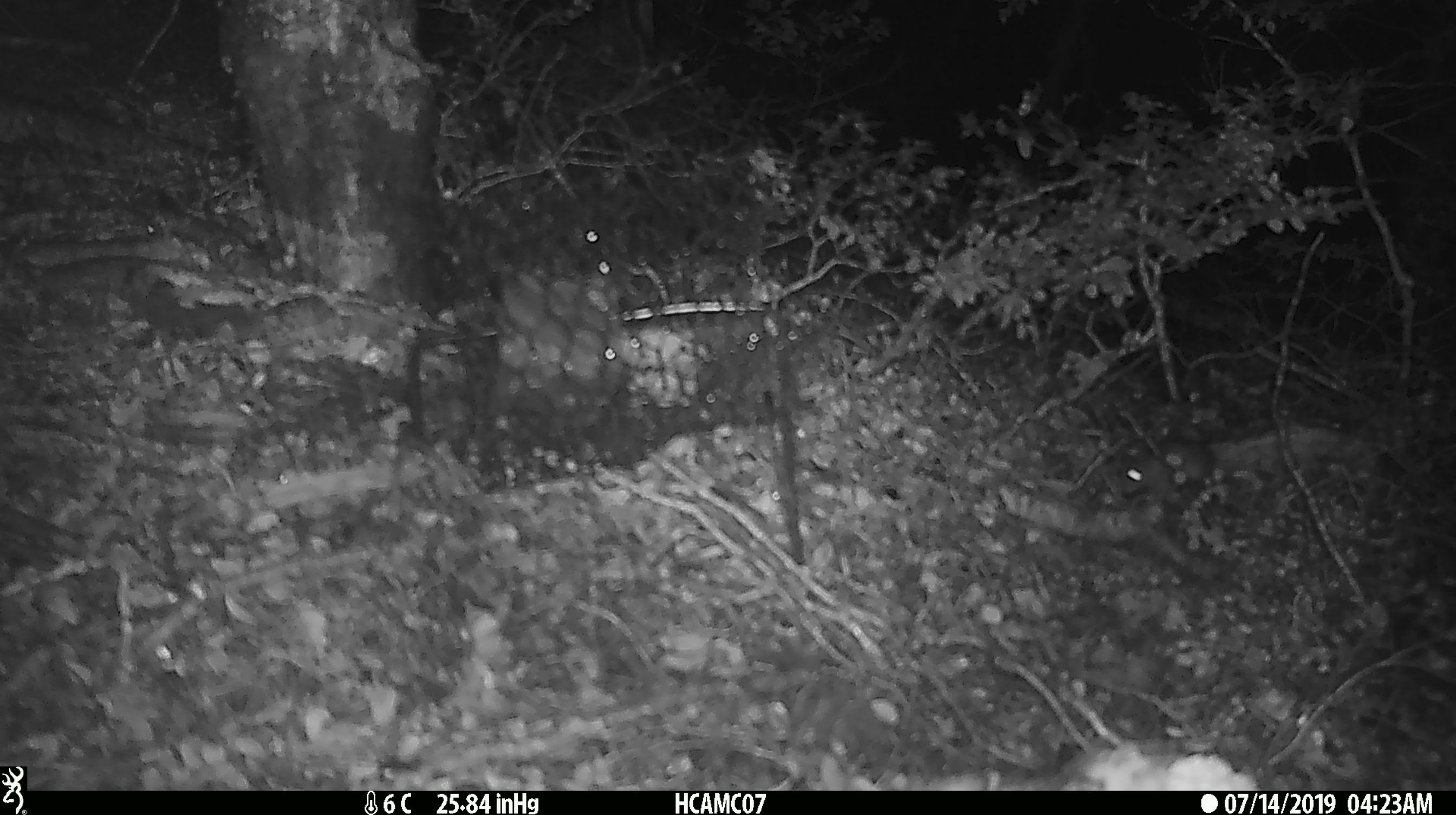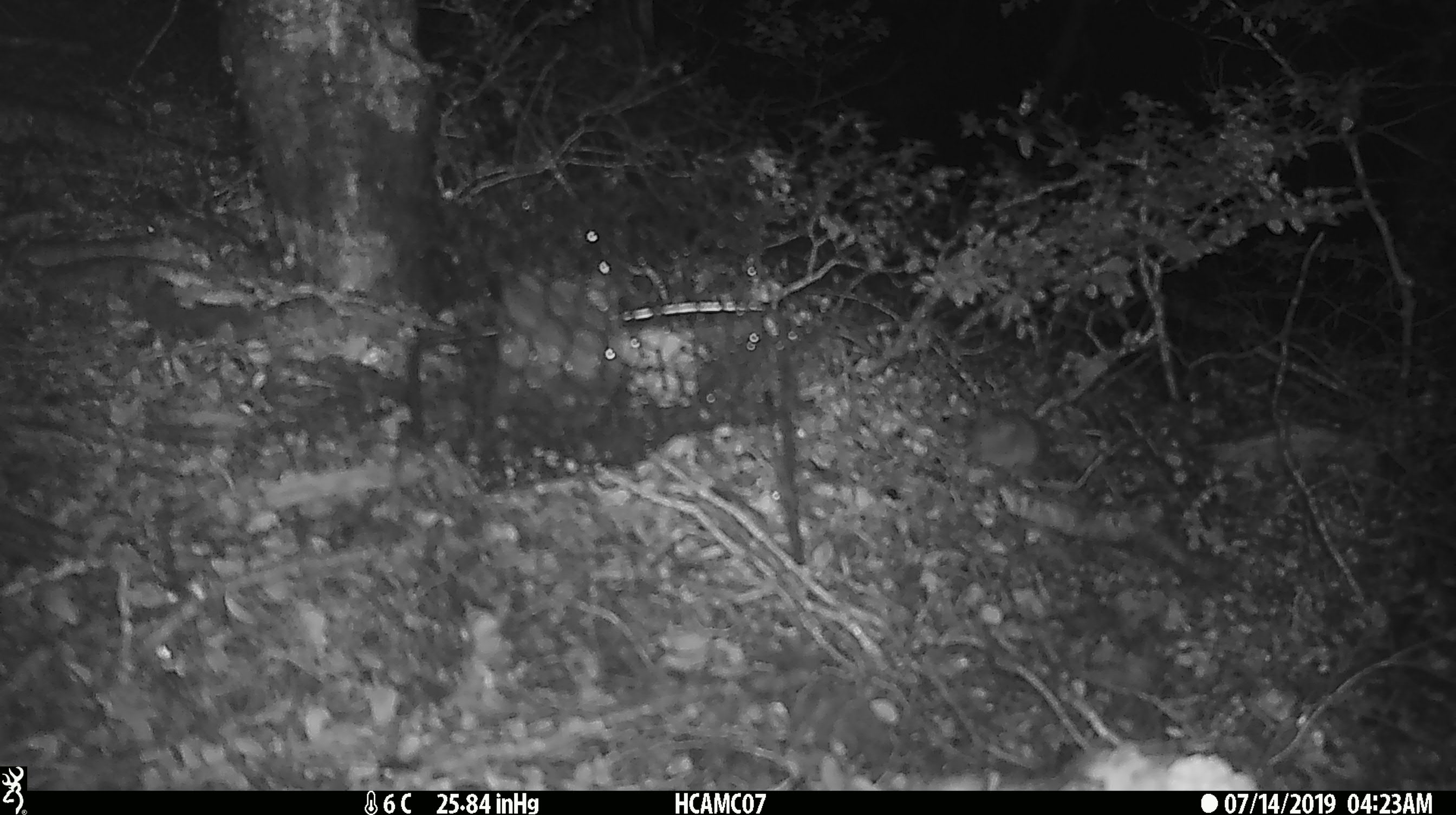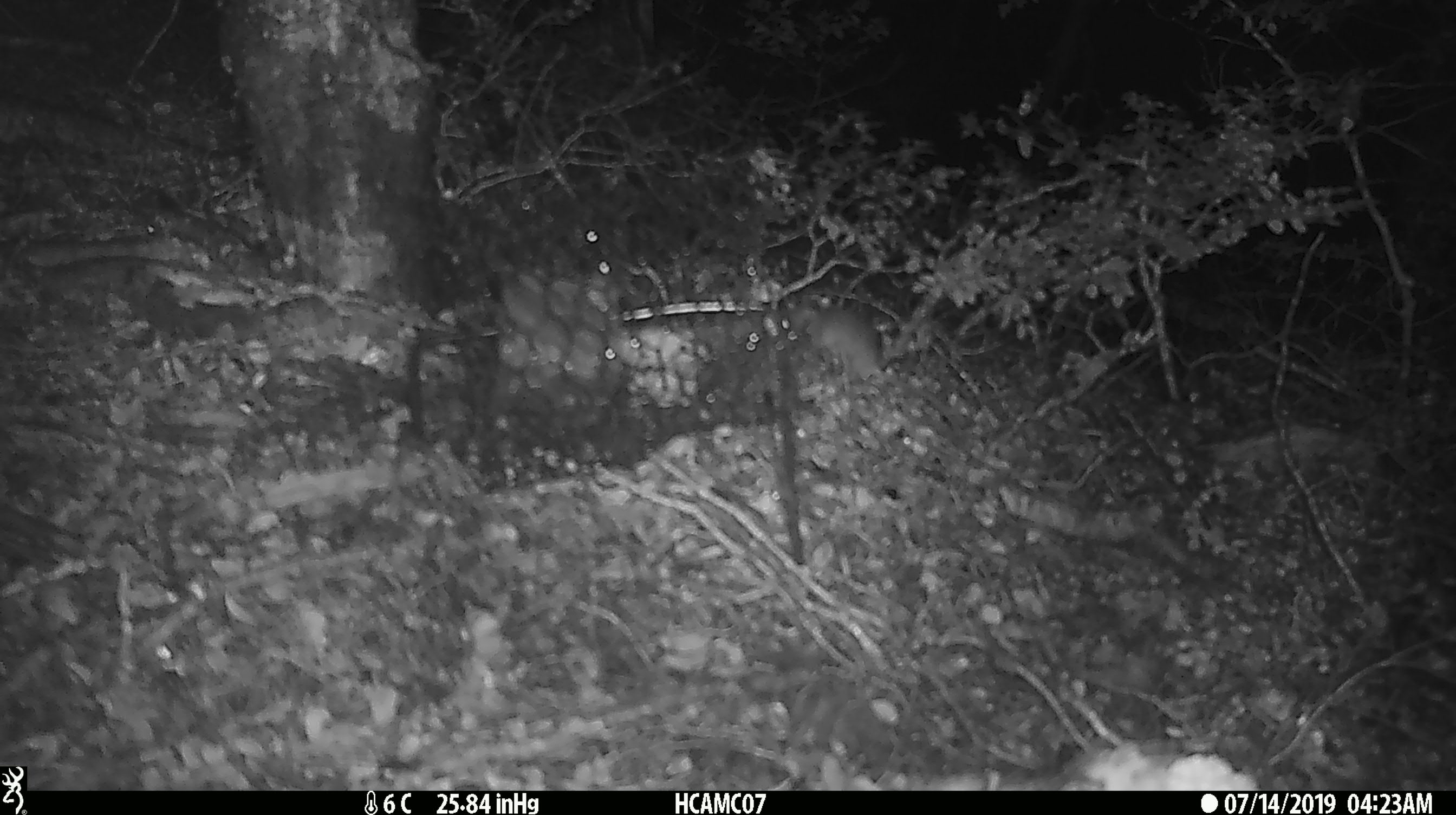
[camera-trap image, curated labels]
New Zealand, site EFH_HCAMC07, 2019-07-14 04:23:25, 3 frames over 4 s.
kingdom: Animalia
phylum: Chordata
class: Mammalia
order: Rodentia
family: Muridae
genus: Mus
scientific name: Mus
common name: mouse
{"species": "mouse (Mus)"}